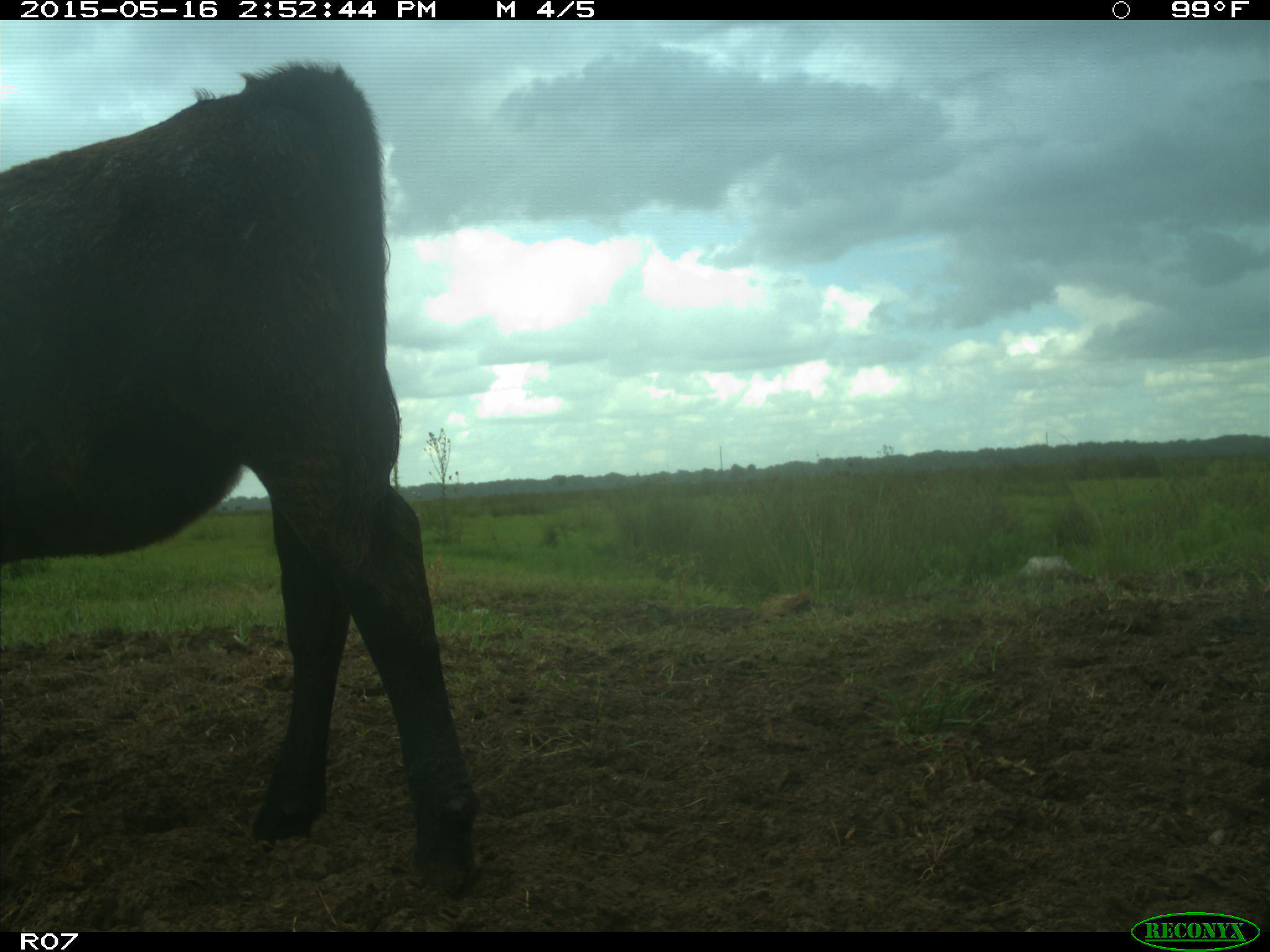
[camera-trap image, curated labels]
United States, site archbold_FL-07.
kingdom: Animalia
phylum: Chordata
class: Mammalia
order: Artiodactyla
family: Bovidae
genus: Bos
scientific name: Bos taurus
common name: domestic cow